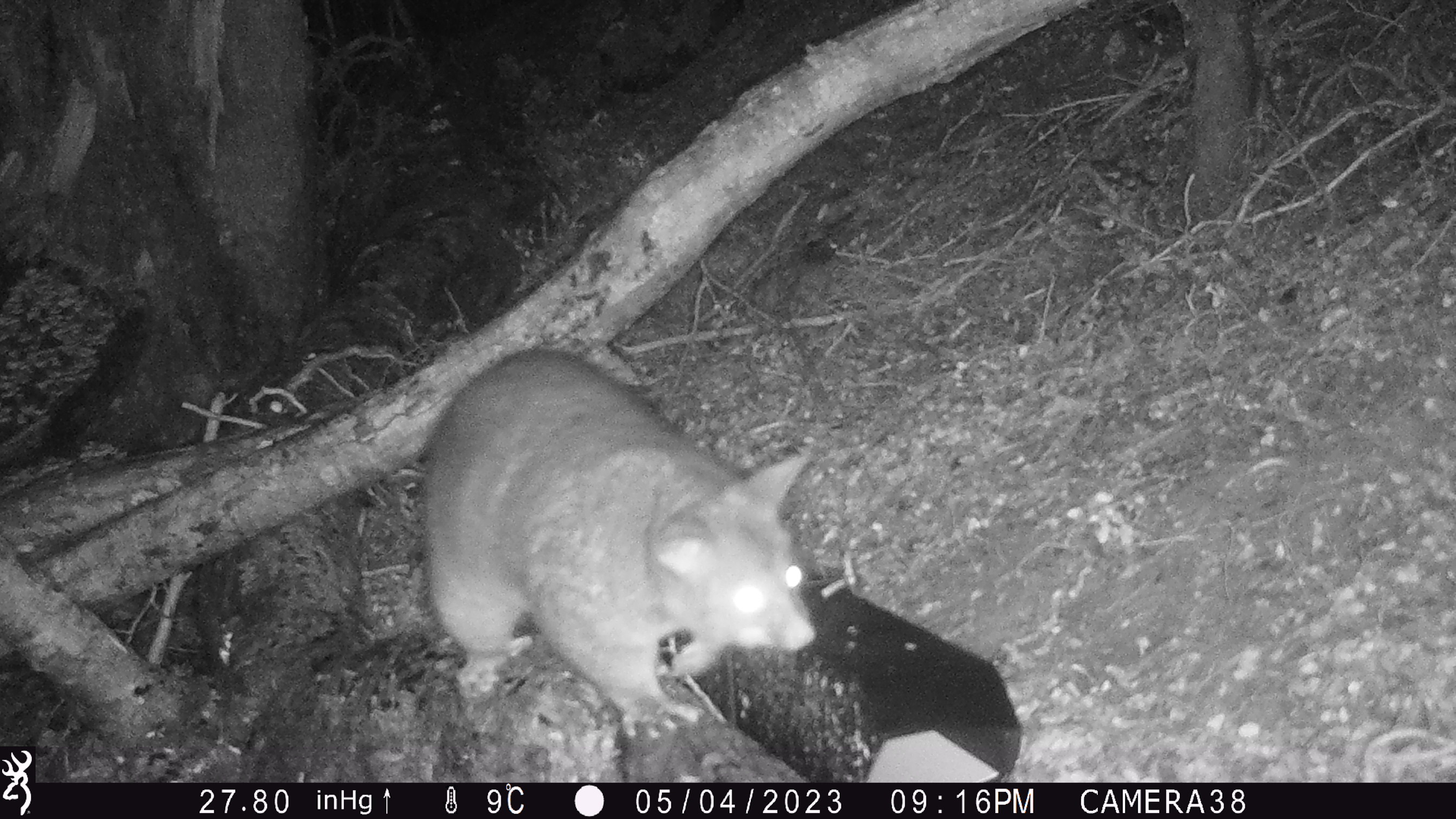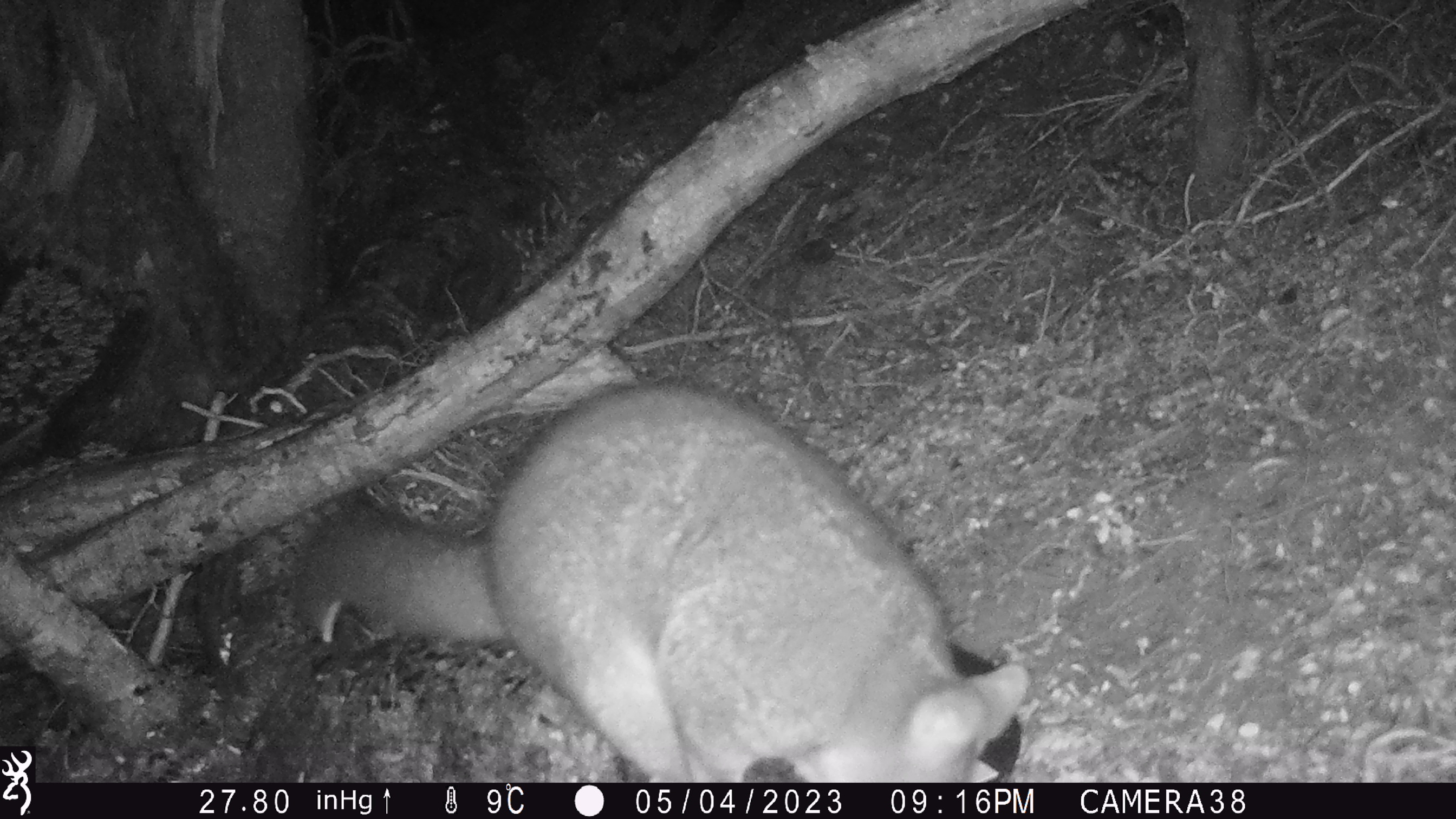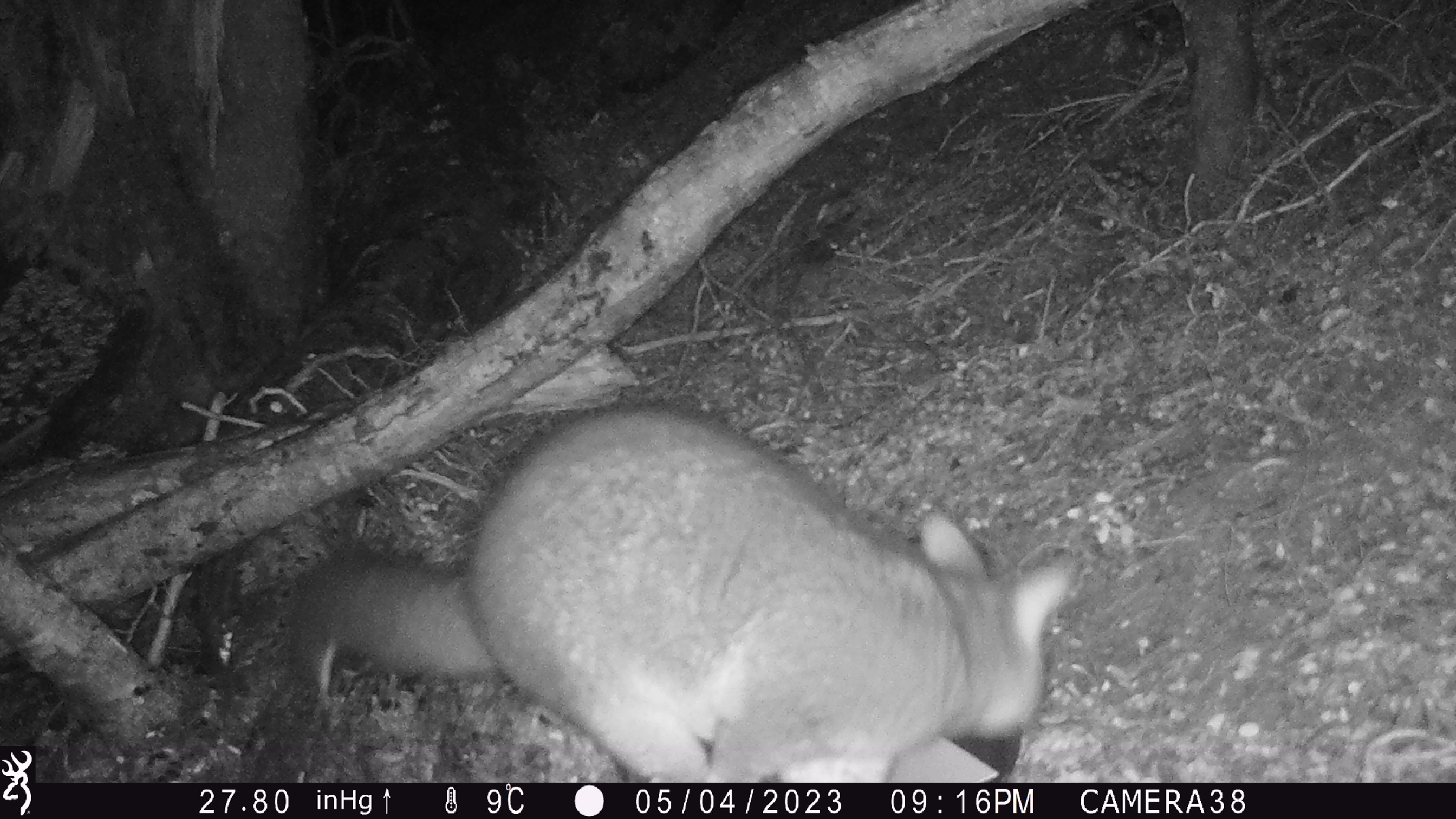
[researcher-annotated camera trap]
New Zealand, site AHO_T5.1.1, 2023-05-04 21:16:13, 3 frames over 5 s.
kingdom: Animalia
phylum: Chordata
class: Mammalia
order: Carnivora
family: Mustelidae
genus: Mustela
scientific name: Mustela erminea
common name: stoat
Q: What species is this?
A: Stoat (Mustela erminea).